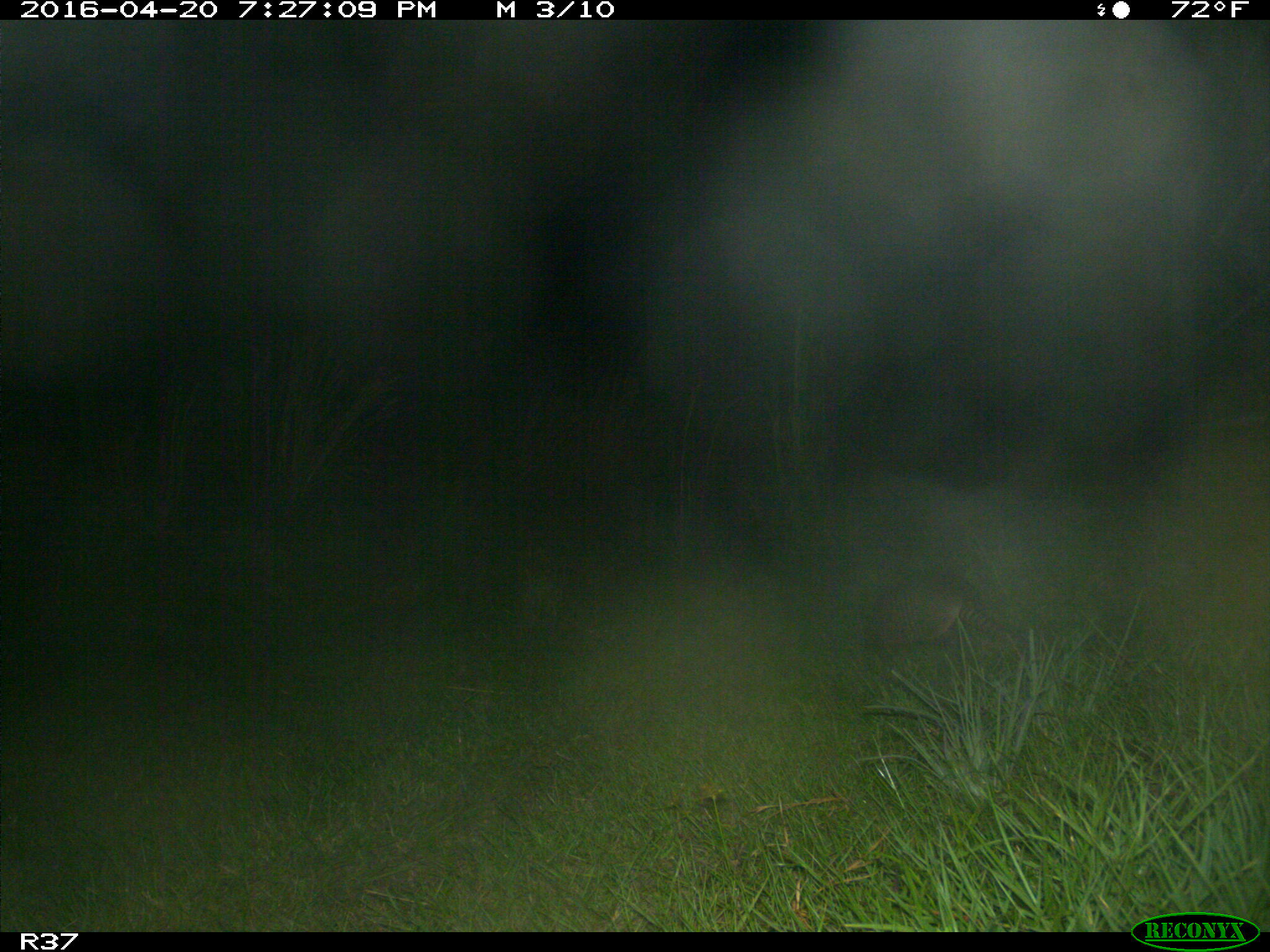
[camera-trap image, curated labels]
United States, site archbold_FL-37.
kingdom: Animalia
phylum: Chordata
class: Mammalia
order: Cingulata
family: Dasypodidae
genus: Dasypus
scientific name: Dasypus novemcinctus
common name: nine-banded armadillo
Dasypus novemcinctus (nine-banded armadillo).